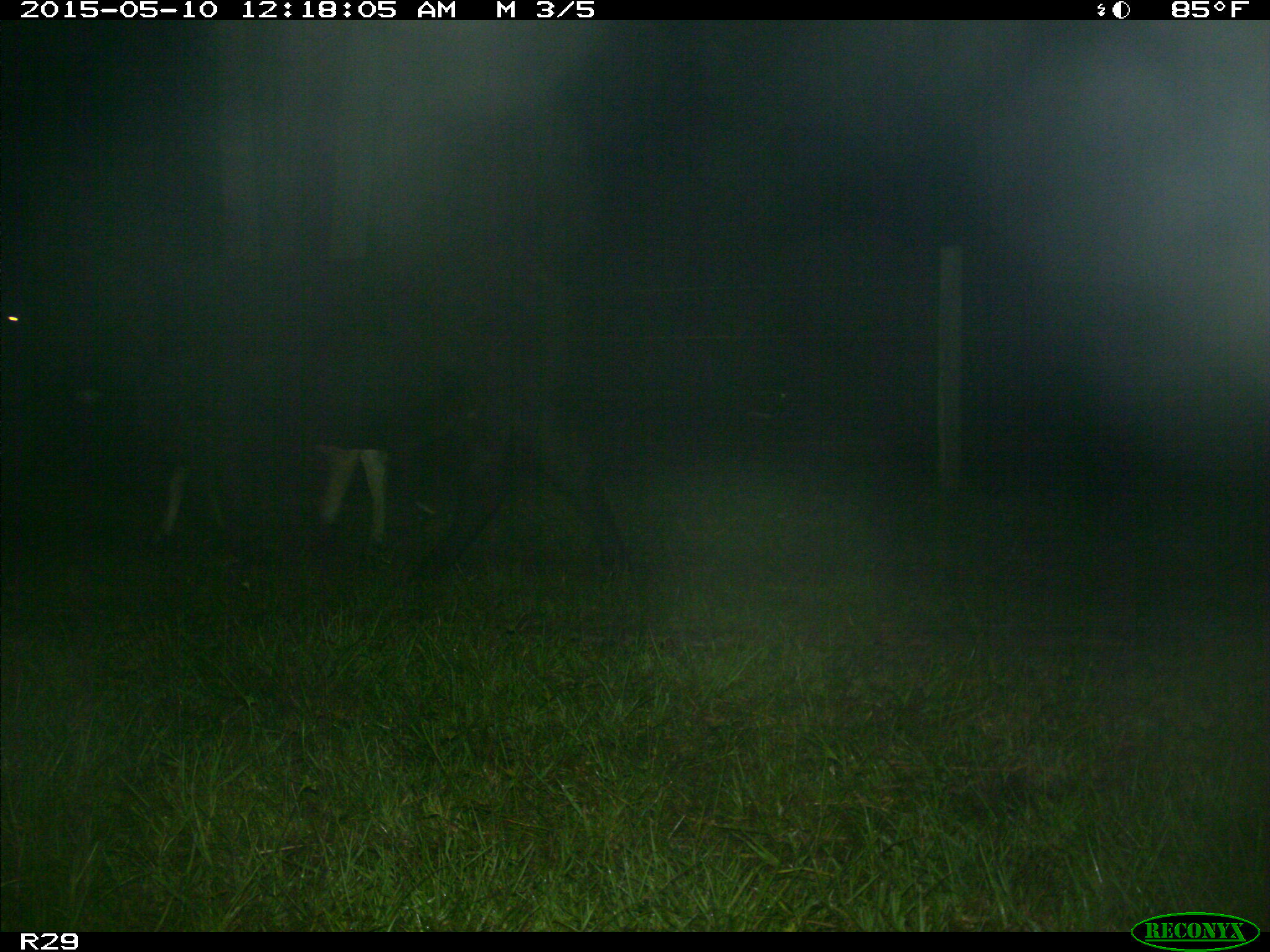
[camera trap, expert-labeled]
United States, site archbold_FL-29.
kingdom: Animalia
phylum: Chordata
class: Mammalia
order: Artiodactyla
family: Bovidae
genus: Bos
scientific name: Bos taurus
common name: domestic cow